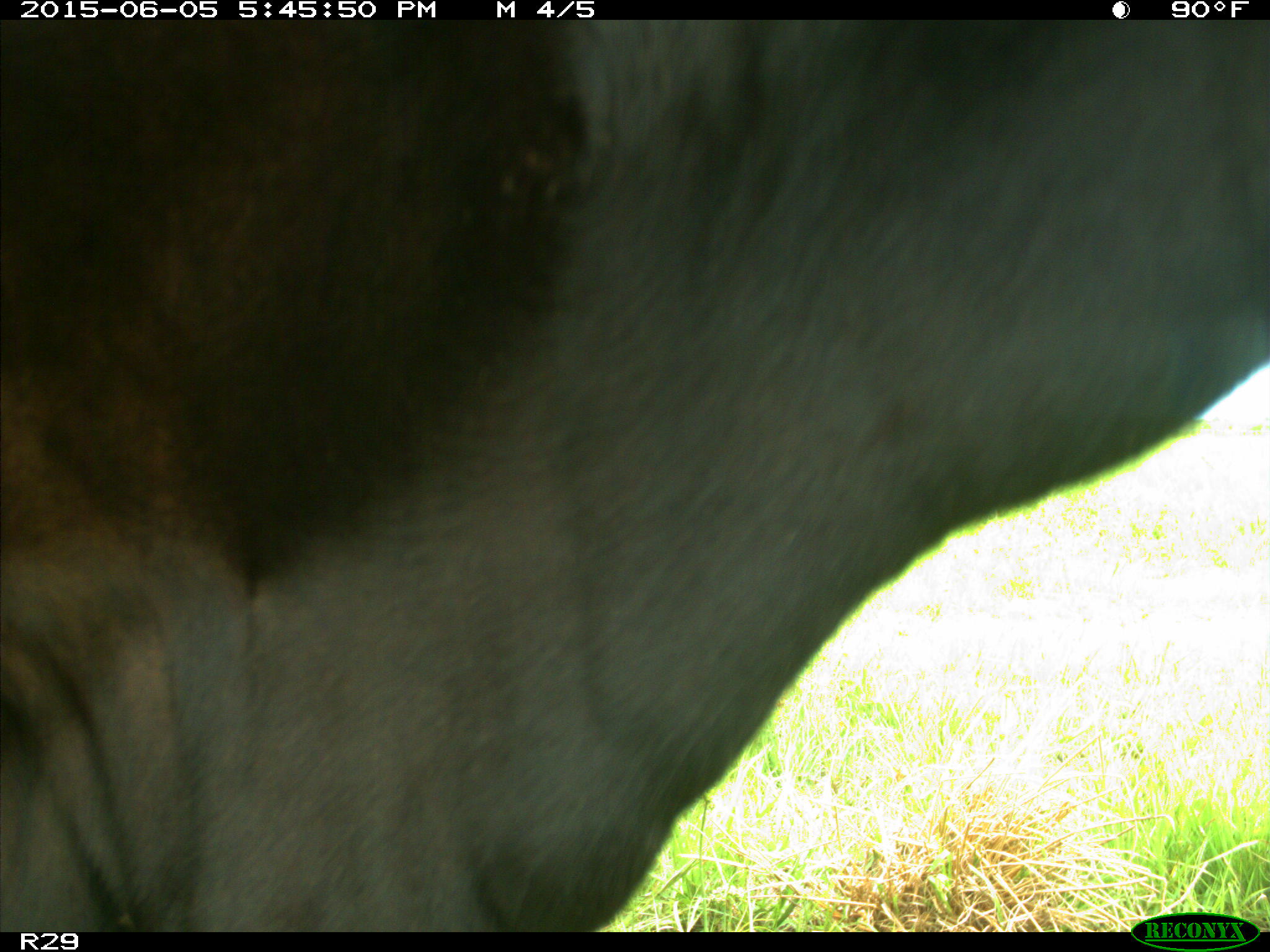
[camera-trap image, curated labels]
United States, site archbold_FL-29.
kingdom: Animalia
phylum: Chordata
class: Mammalia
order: Artiodactyla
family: Bovidae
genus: Bos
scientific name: Bos taurus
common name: domestic cow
Bos taurus (domestic cow).